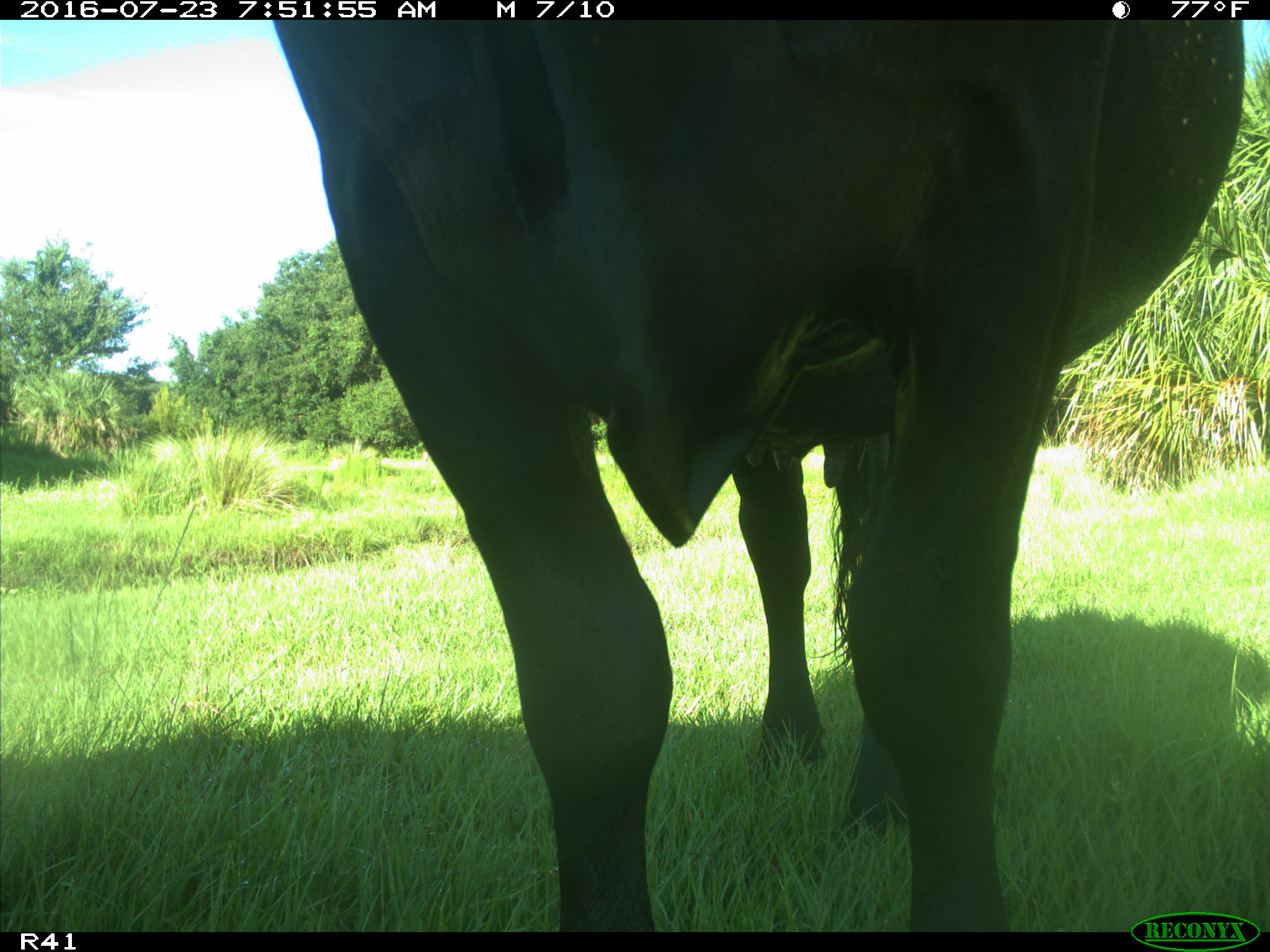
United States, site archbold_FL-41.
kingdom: Animalia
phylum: Chordata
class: Mammalia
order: Artiodactyla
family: Bovidae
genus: Bos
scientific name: Bos taurus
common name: domestic cow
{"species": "Bos taurus (domestic cow)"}